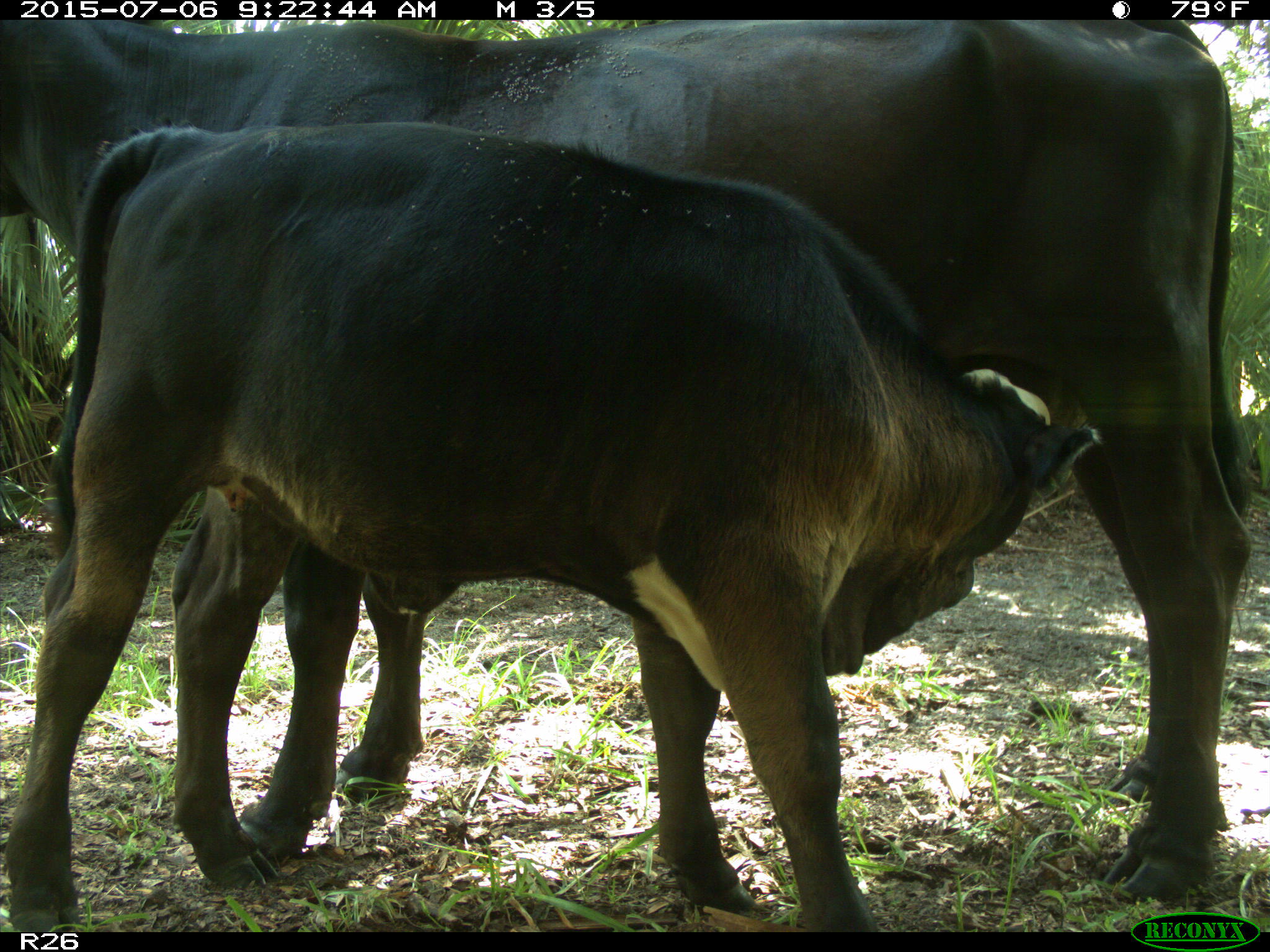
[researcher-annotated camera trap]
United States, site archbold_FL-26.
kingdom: Animalia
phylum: Chordata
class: Mammalia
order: Artiodactyla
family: Bovidae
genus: Bos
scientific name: Bos taurus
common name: domestic cow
Bos taurus (domestic cow).